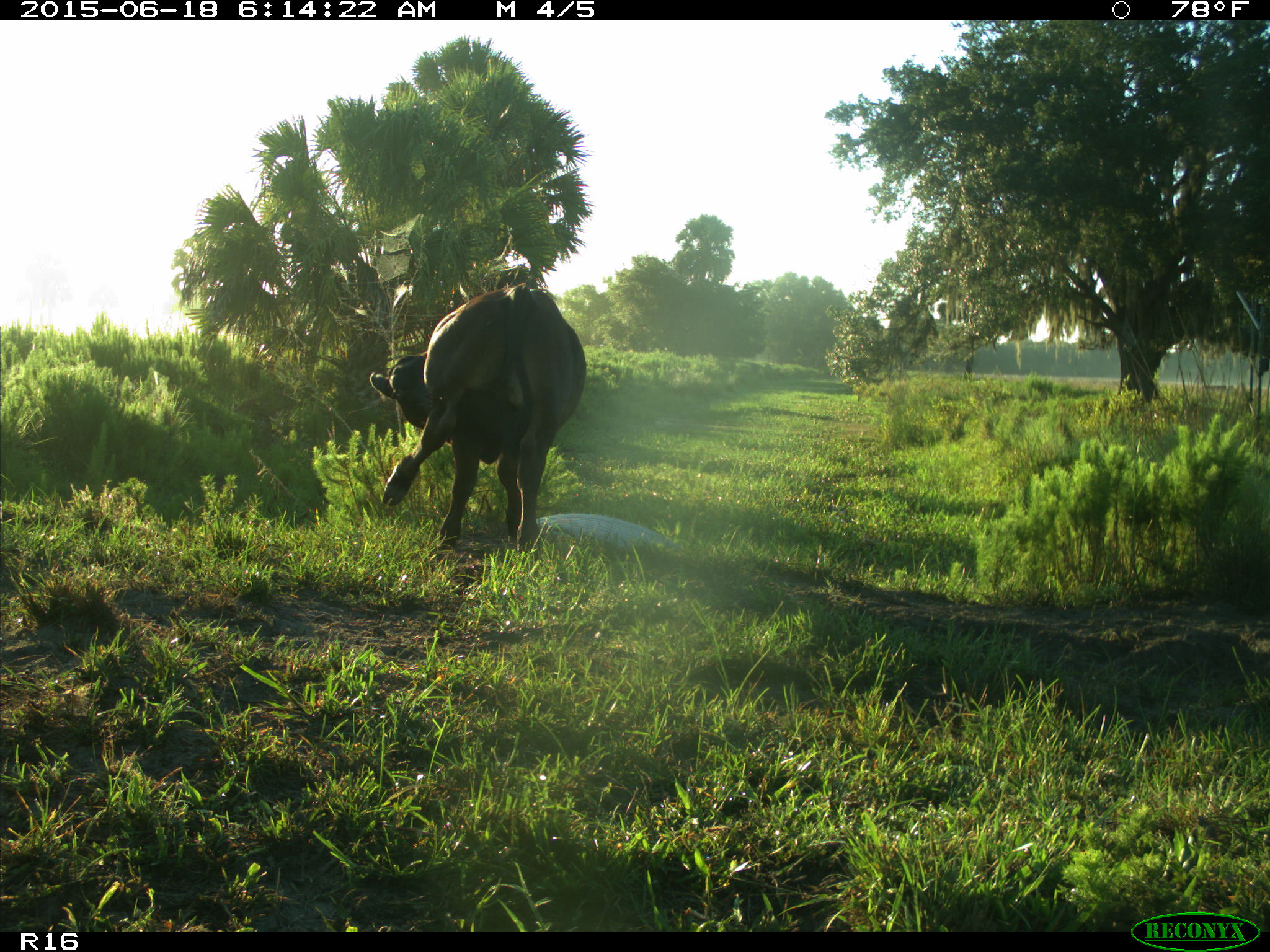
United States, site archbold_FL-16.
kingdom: Animalia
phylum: Chordata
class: Mammalia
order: Artiodactyla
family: Bovidae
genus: Bos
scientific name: Bos taurus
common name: domestic cow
Bos taurus (domestic cow).